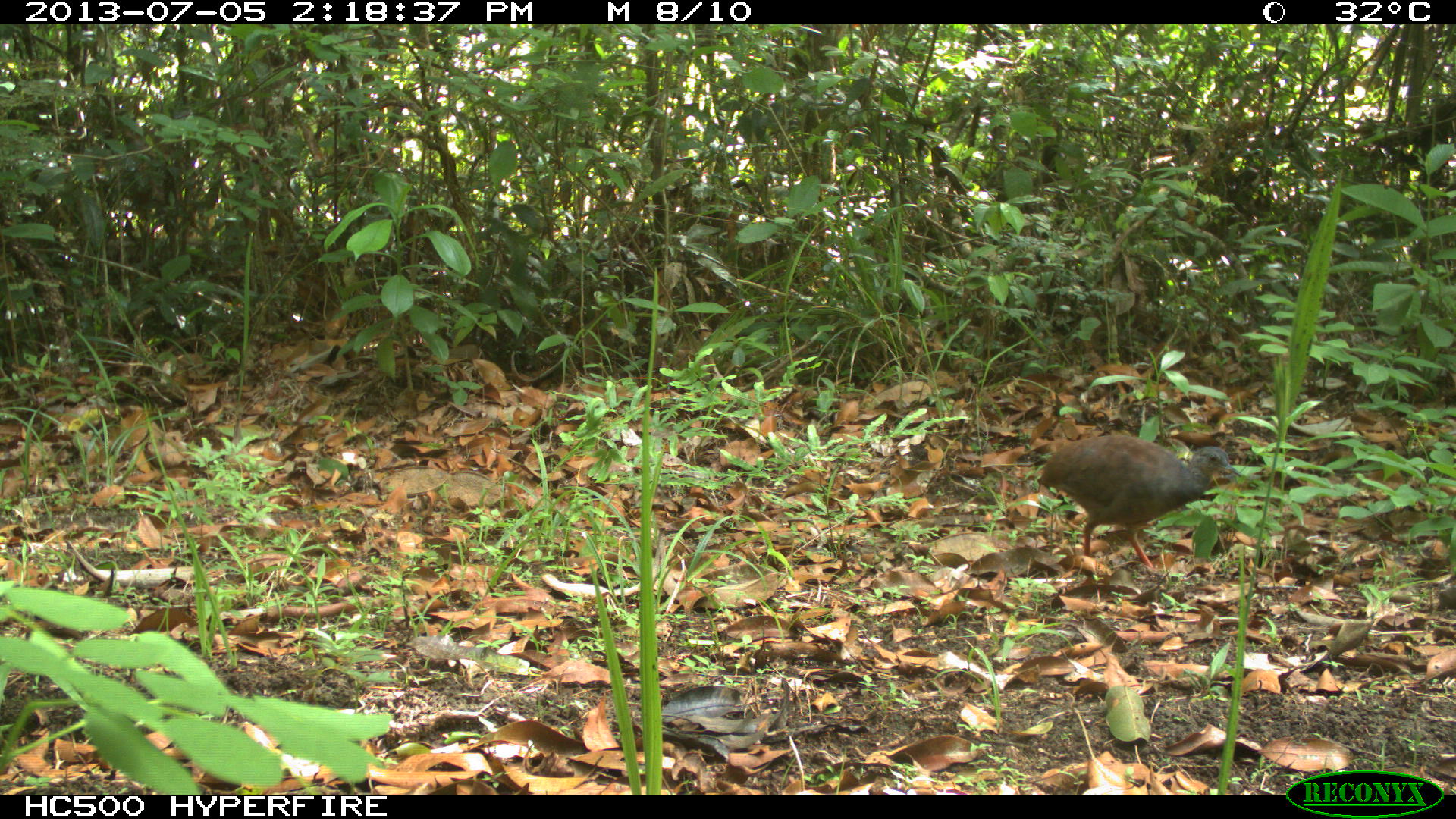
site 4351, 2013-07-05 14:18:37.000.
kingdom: Animalia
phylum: Chordata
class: Aves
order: Tinamiformes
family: Tinamidae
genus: Tinamus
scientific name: Tinamus major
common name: great tinamou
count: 1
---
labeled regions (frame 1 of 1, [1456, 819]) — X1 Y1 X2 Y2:
tinamus major: 1035 432 1242 572